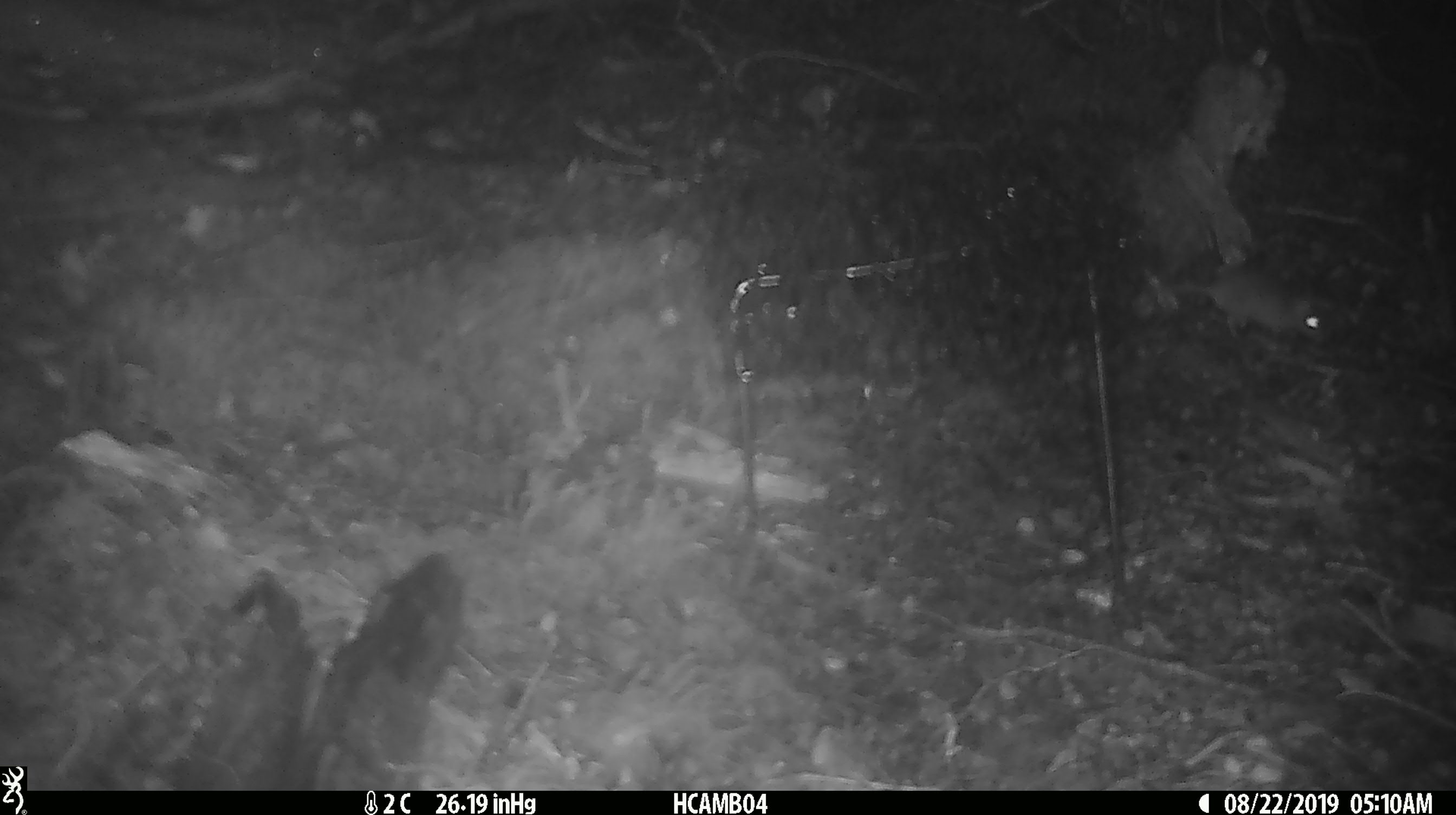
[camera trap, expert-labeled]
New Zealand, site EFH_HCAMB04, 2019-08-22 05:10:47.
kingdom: Animalia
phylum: Chordata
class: Mammalia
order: Rodentia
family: Muridae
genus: Mus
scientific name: Mus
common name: mouse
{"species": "mouse (Mus)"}